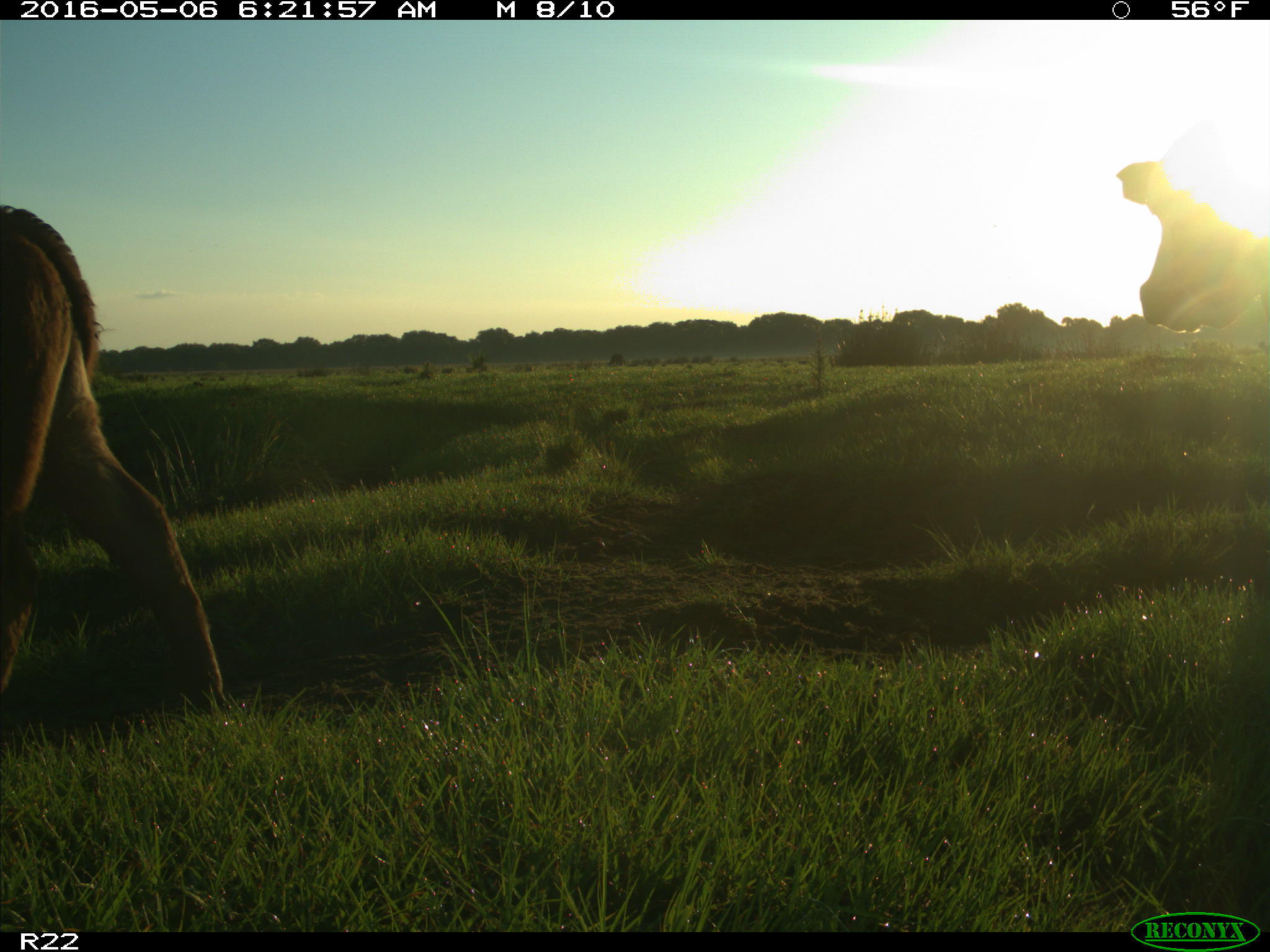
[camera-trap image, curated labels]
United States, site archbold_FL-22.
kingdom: Animalia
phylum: Chordata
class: Mammalia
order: Artiodactyla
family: Bovidae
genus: Bos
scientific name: Bos taurus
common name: domestic cow